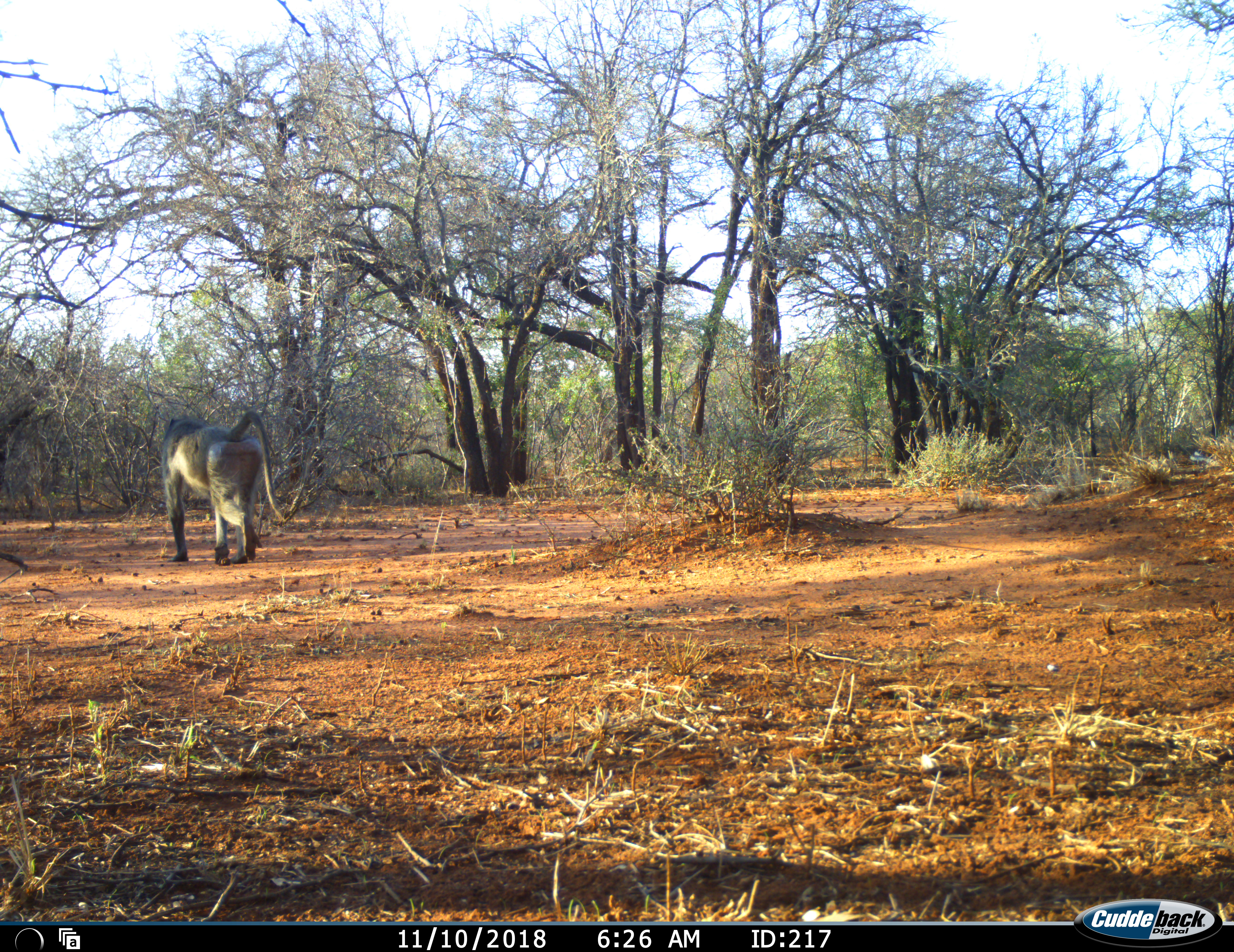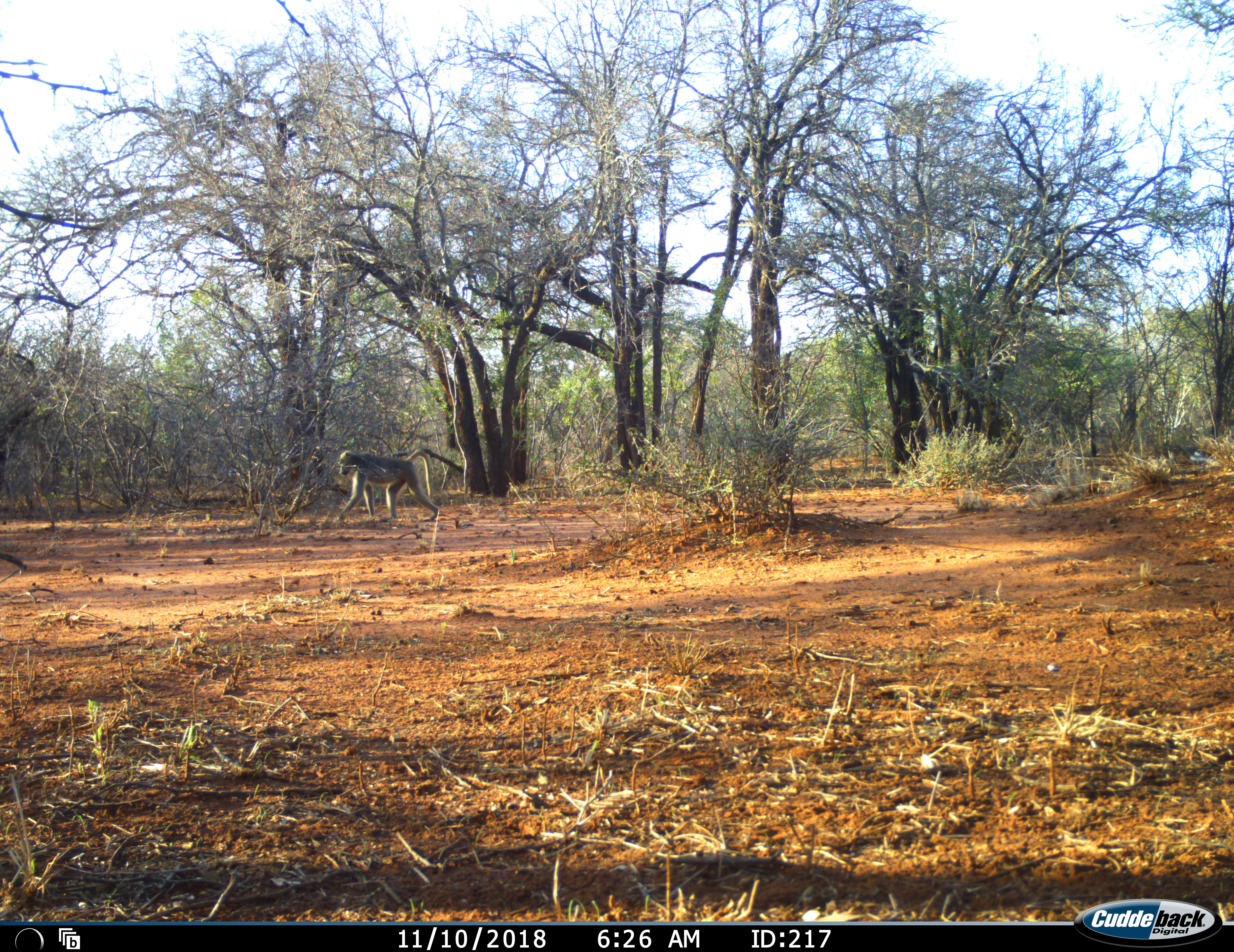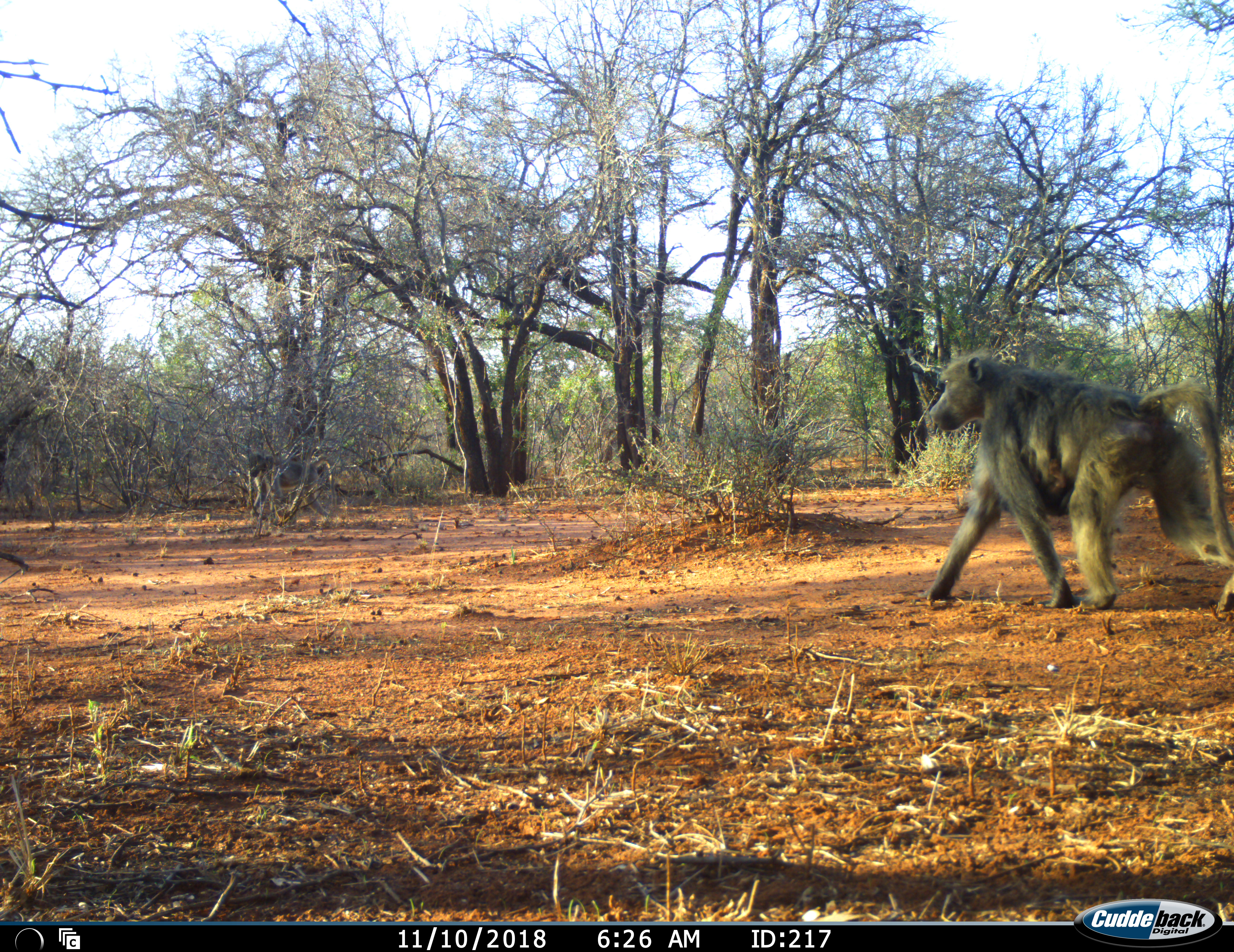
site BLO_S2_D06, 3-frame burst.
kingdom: Animalia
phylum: Chordata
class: Mammalia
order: Primates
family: Cercopithecidae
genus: Papio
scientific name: Papio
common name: baboon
Baboon (Papio), count 3. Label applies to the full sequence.